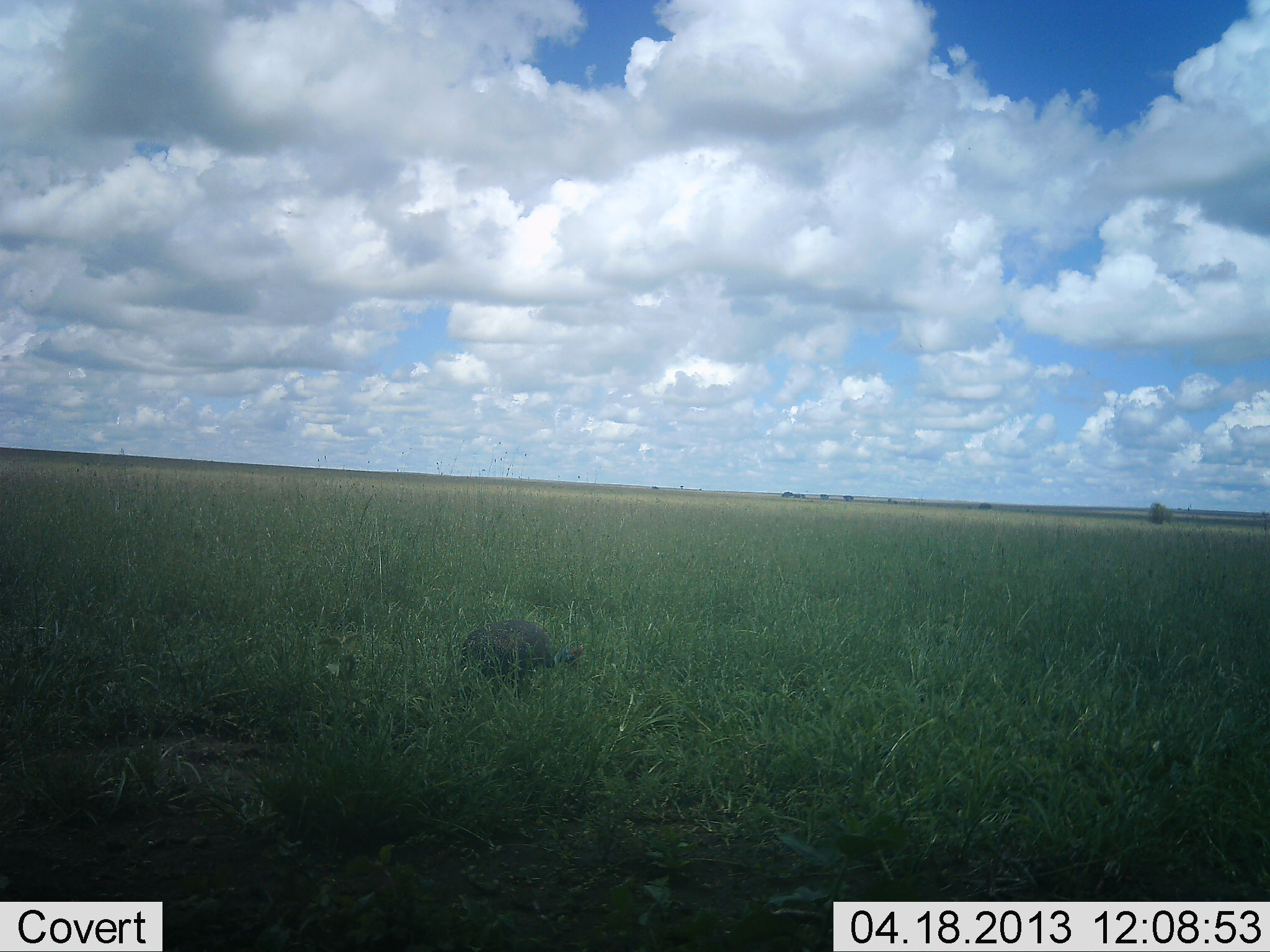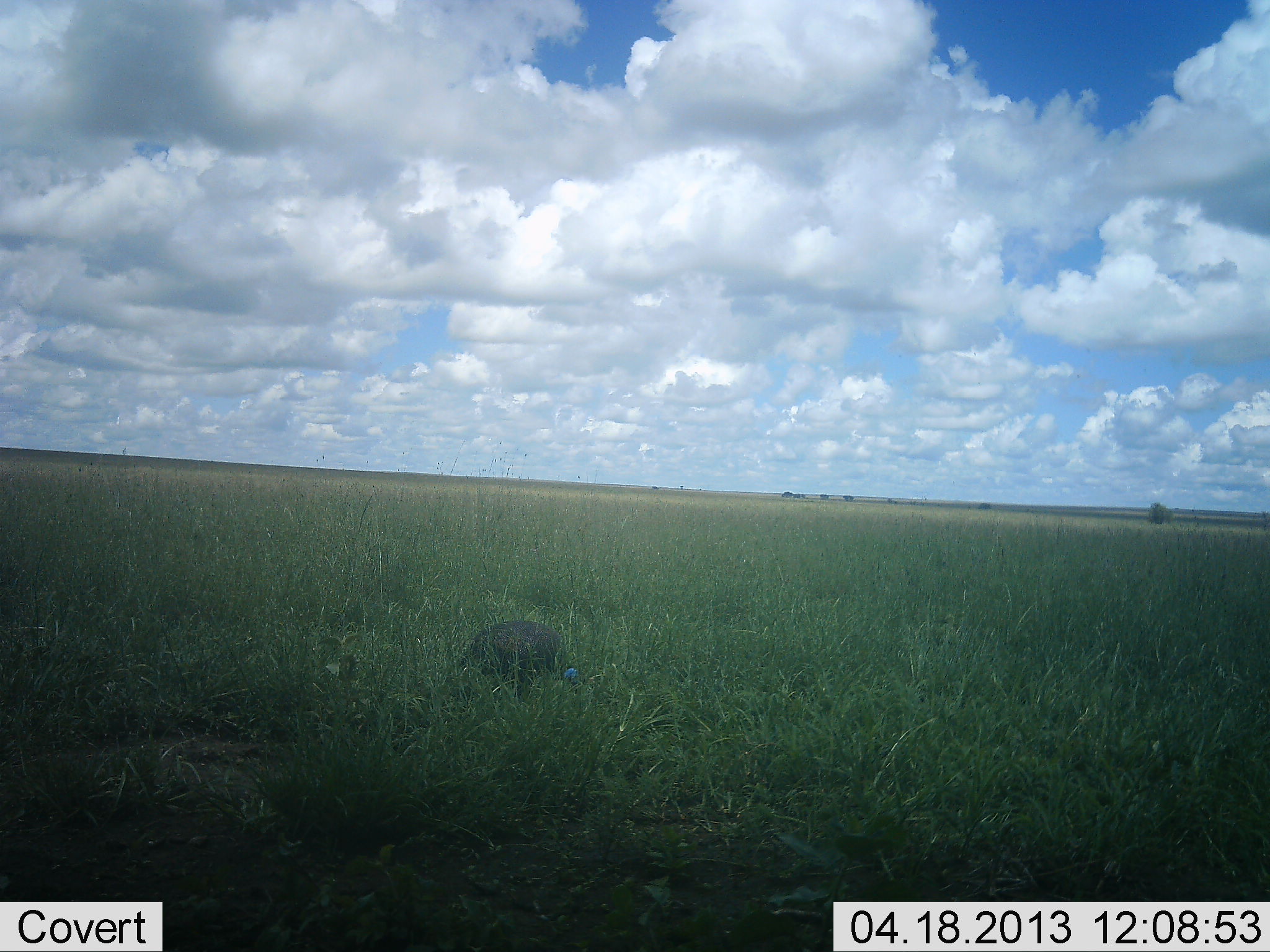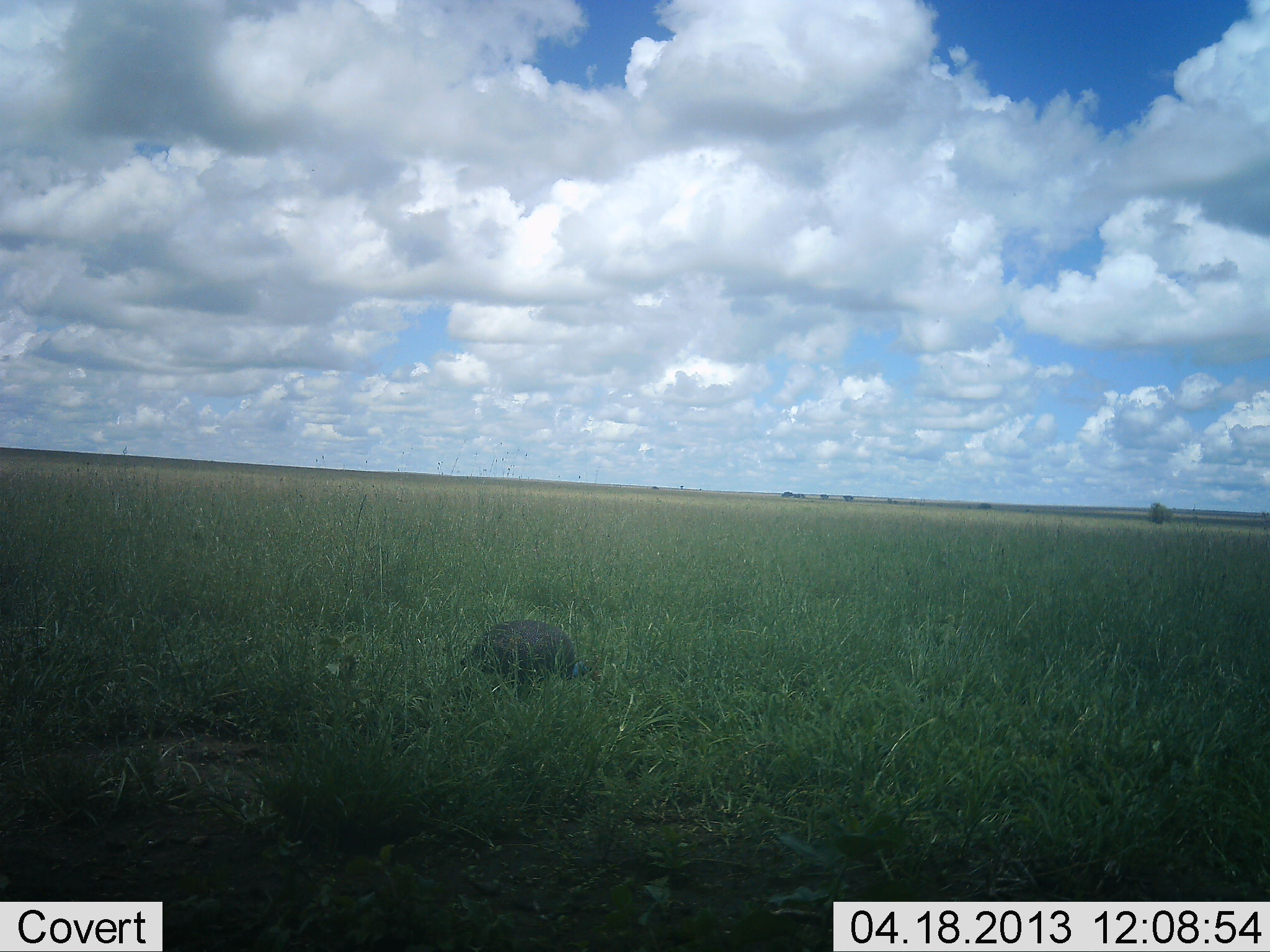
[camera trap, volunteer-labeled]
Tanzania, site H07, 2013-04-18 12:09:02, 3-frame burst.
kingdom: Animalia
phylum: Chordata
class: Aves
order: Galliformes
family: Numididae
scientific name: Numididae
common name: guinea fowl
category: guineafowl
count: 1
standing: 30%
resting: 0%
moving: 20%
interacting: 0%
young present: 0%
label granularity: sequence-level